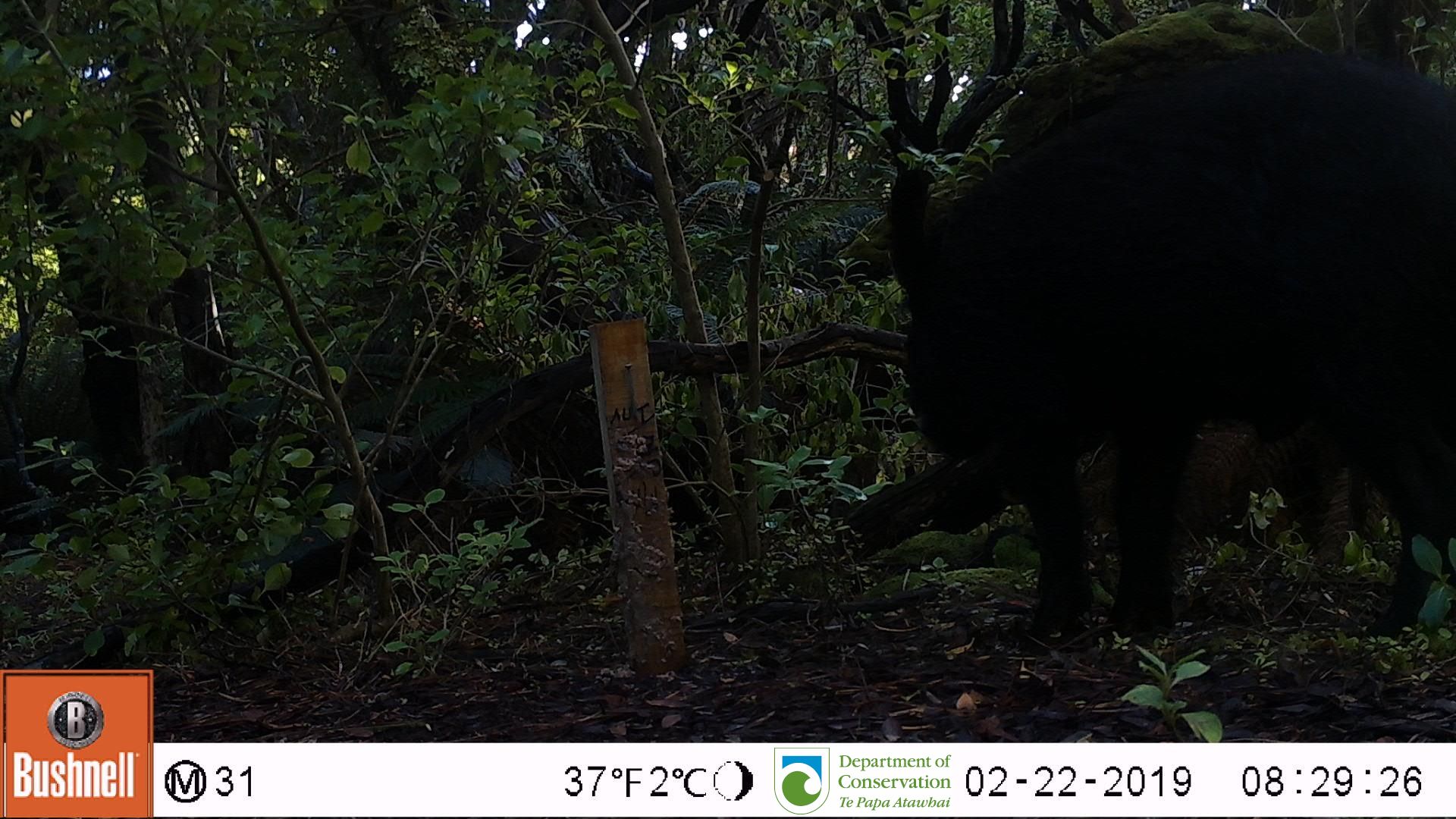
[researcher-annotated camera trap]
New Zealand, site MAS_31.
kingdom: Animalia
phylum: Chordata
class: Mammalia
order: Artiodactyla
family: Suidae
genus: Sus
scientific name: Sus scrofa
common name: pig